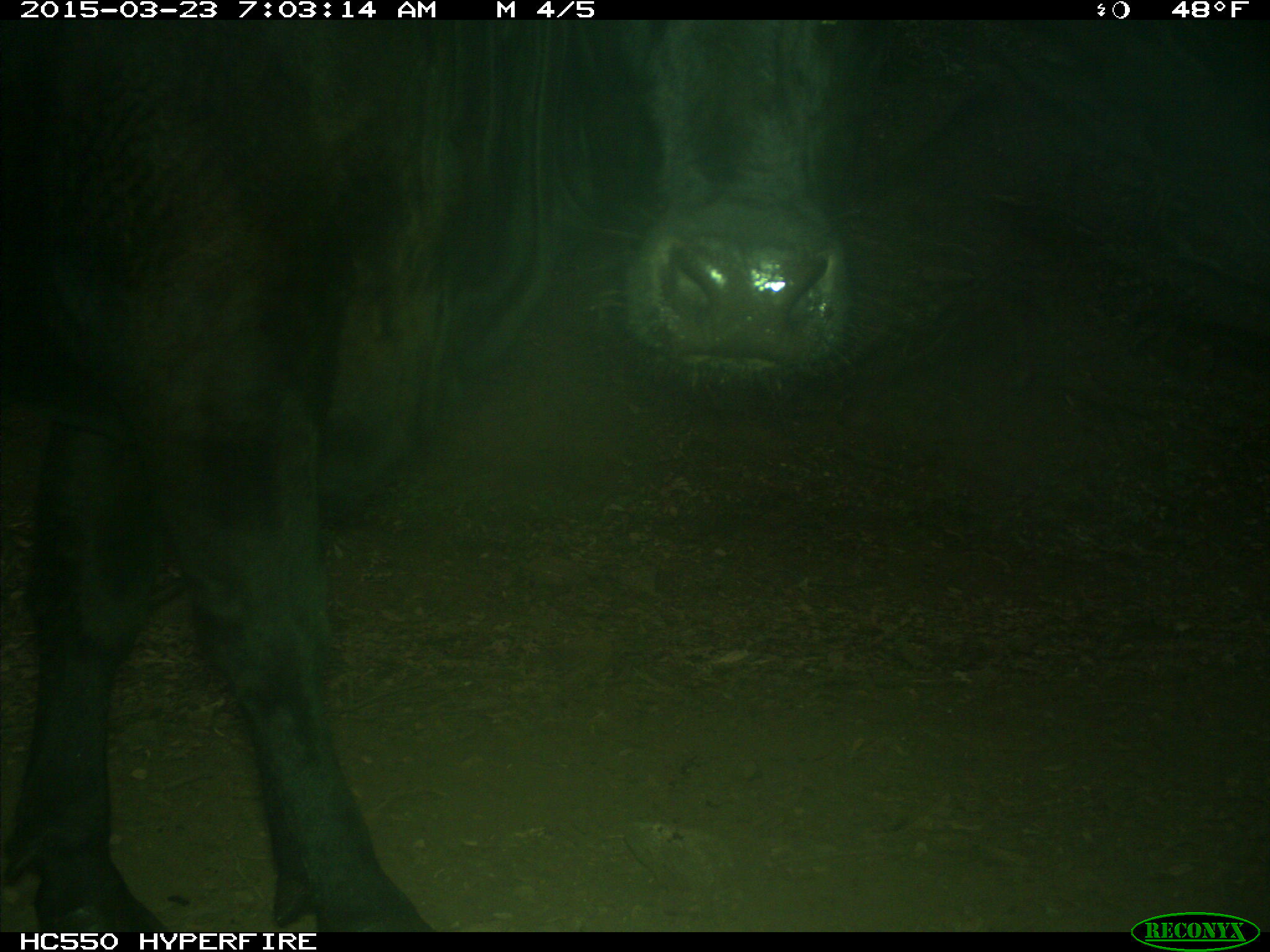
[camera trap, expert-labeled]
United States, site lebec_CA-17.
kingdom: Animalia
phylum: Chordata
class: Mammalia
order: Artiodactyla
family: Bovidae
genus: Bos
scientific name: Bos taurus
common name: domestic cow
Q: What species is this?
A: Bos taurus (domestic cow).